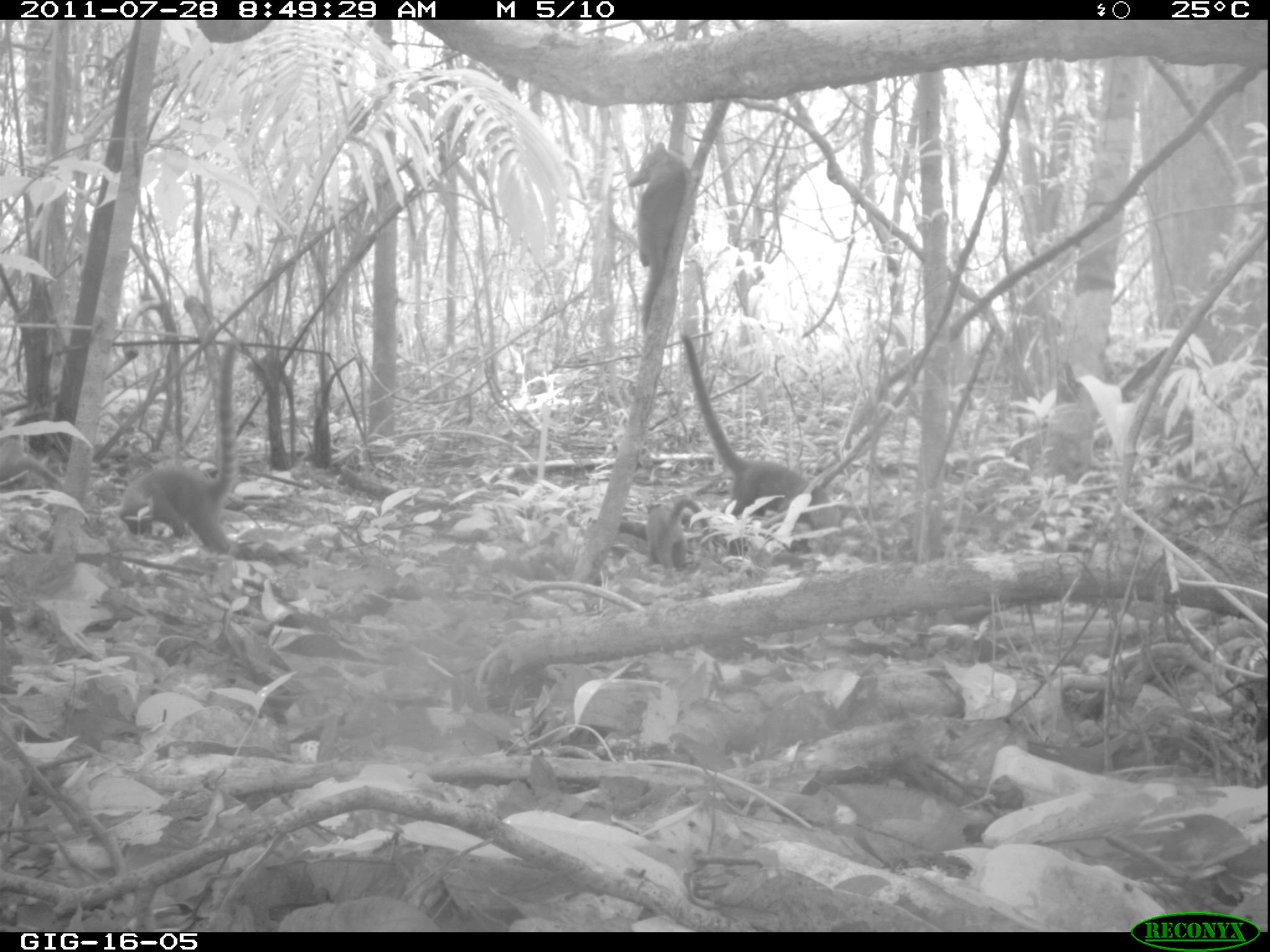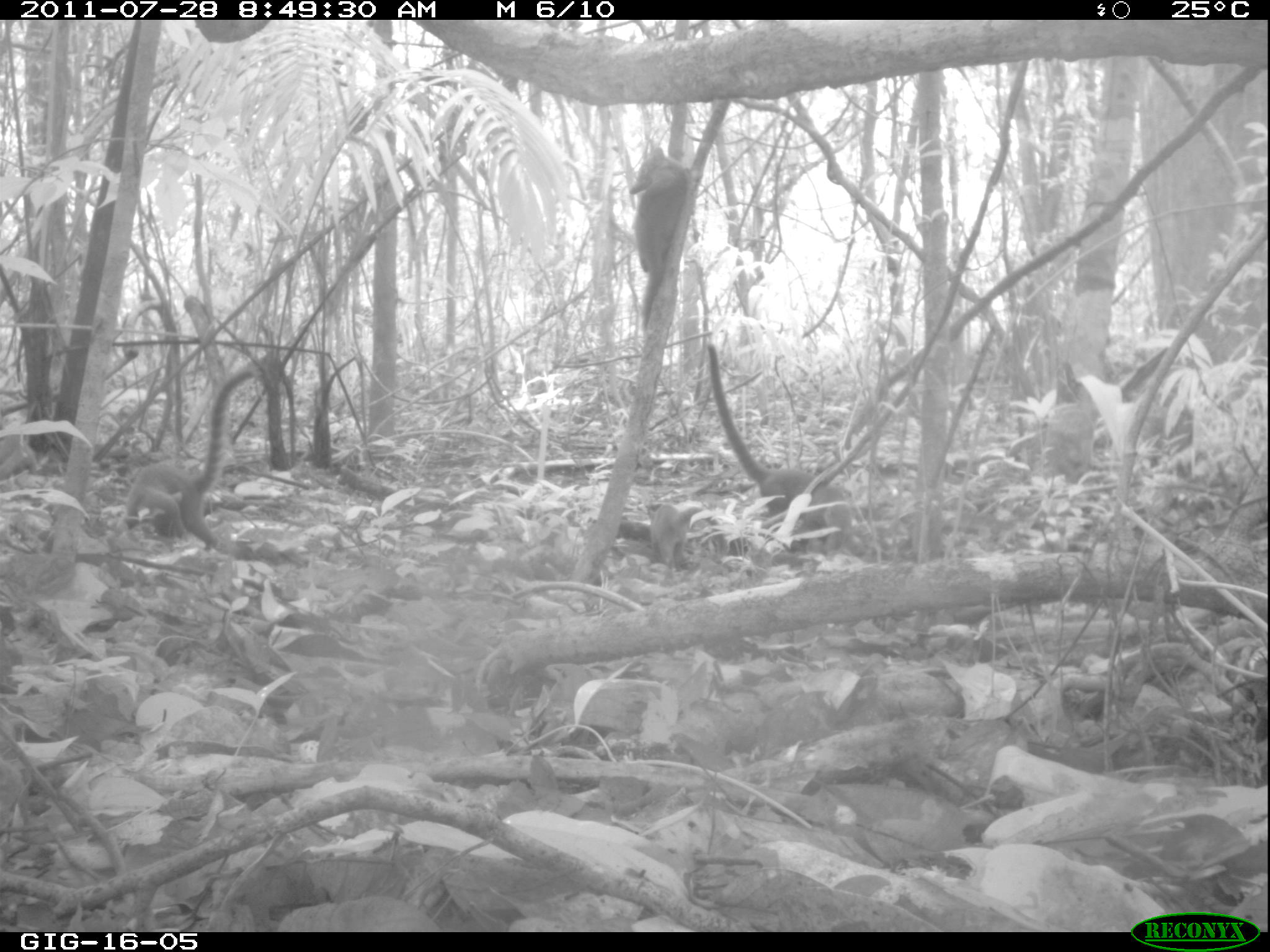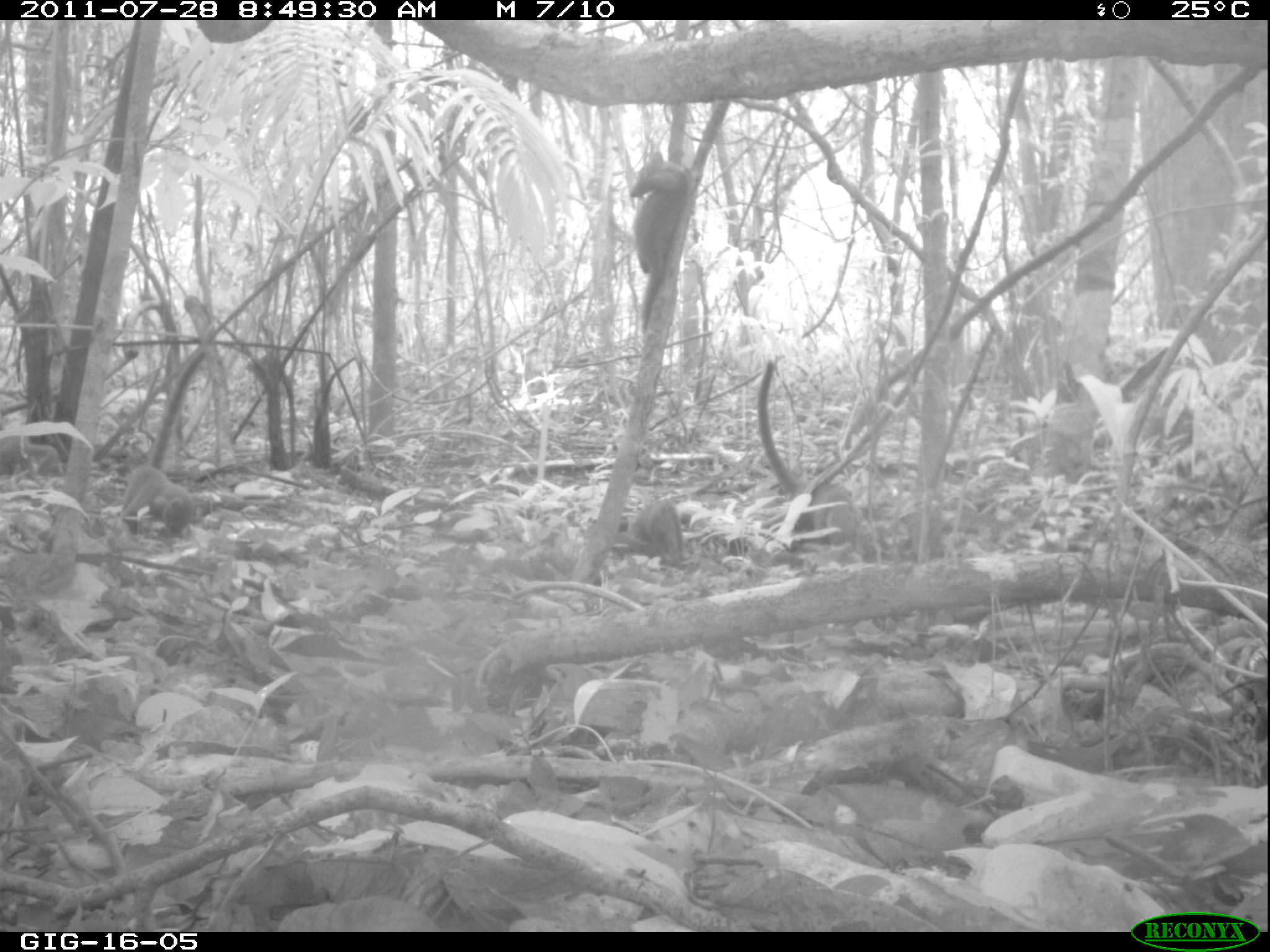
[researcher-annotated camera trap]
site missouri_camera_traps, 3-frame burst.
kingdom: Animalia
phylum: Chordata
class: Mammalia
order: Carnivora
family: Procyonidae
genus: Nasua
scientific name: Nasua narica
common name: white-nosed coati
White-nosed coati (Nasua narica). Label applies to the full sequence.